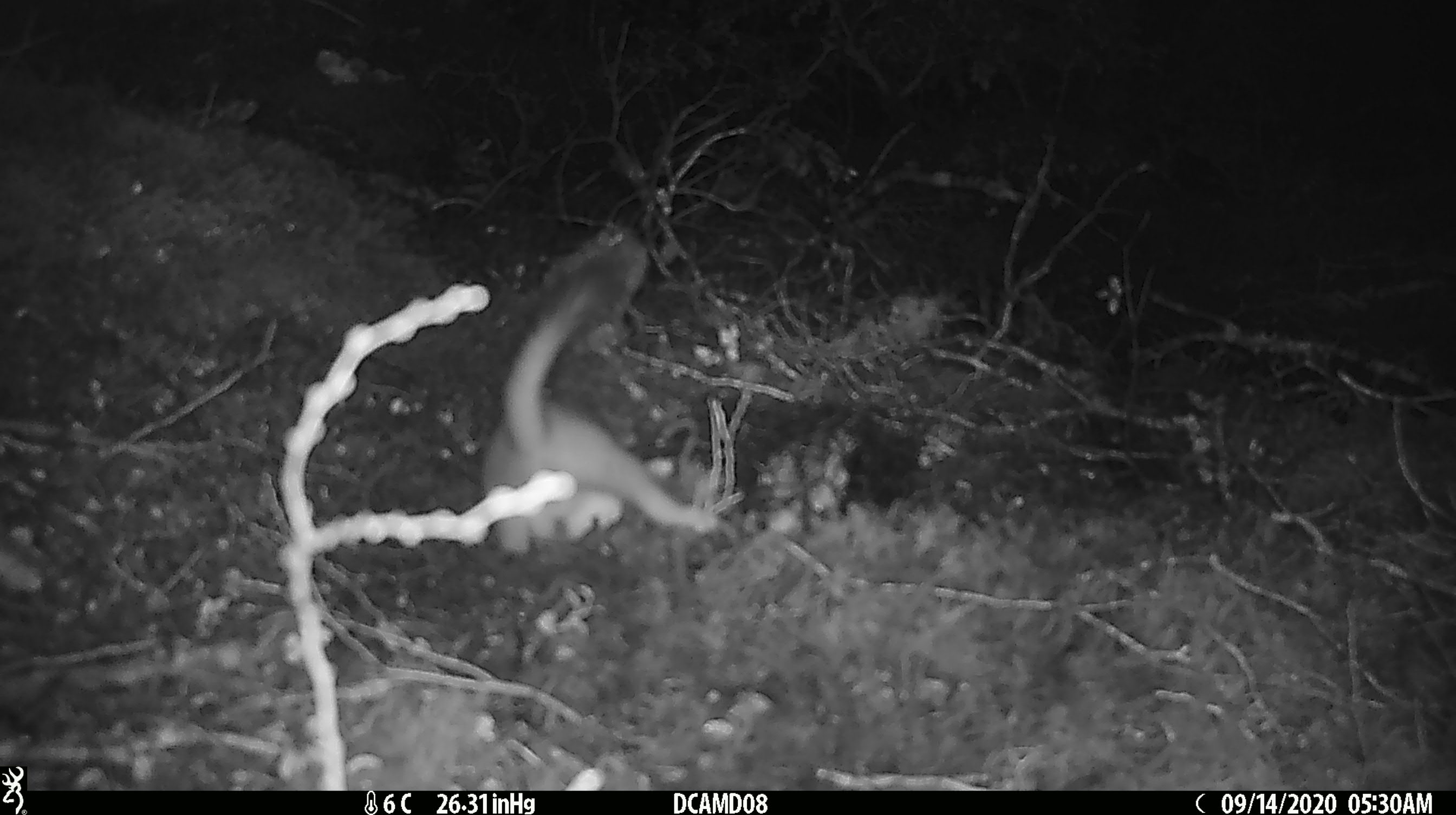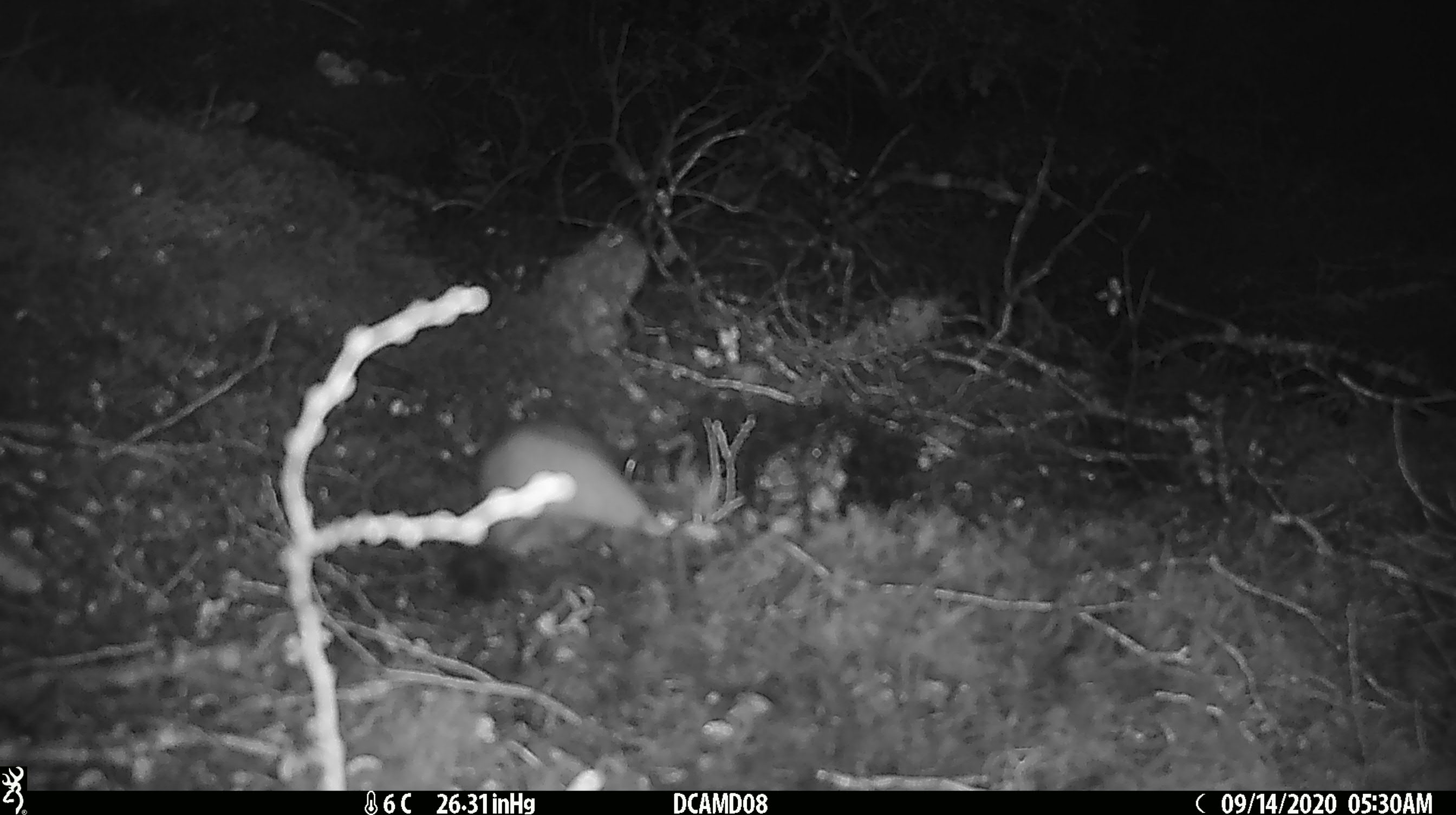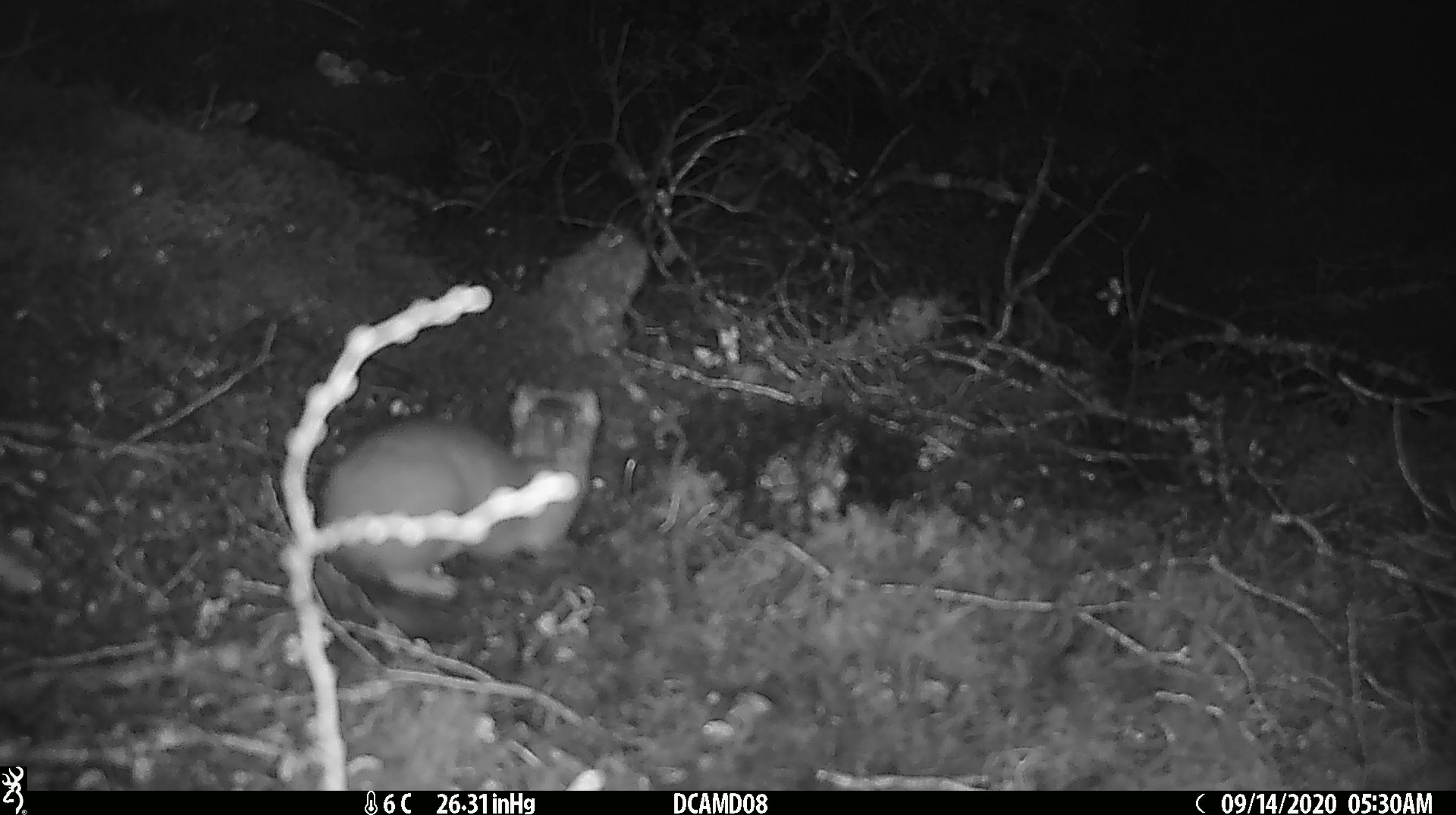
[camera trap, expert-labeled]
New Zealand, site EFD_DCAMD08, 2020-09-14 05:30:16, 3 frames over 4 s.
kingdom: Animalia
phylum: Chordata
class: Mammalia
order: Carnivora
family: Mustelidae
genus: Mustela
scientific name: Mustela erminea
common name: stoat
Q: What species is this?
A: Stoat (Mustela erminea).